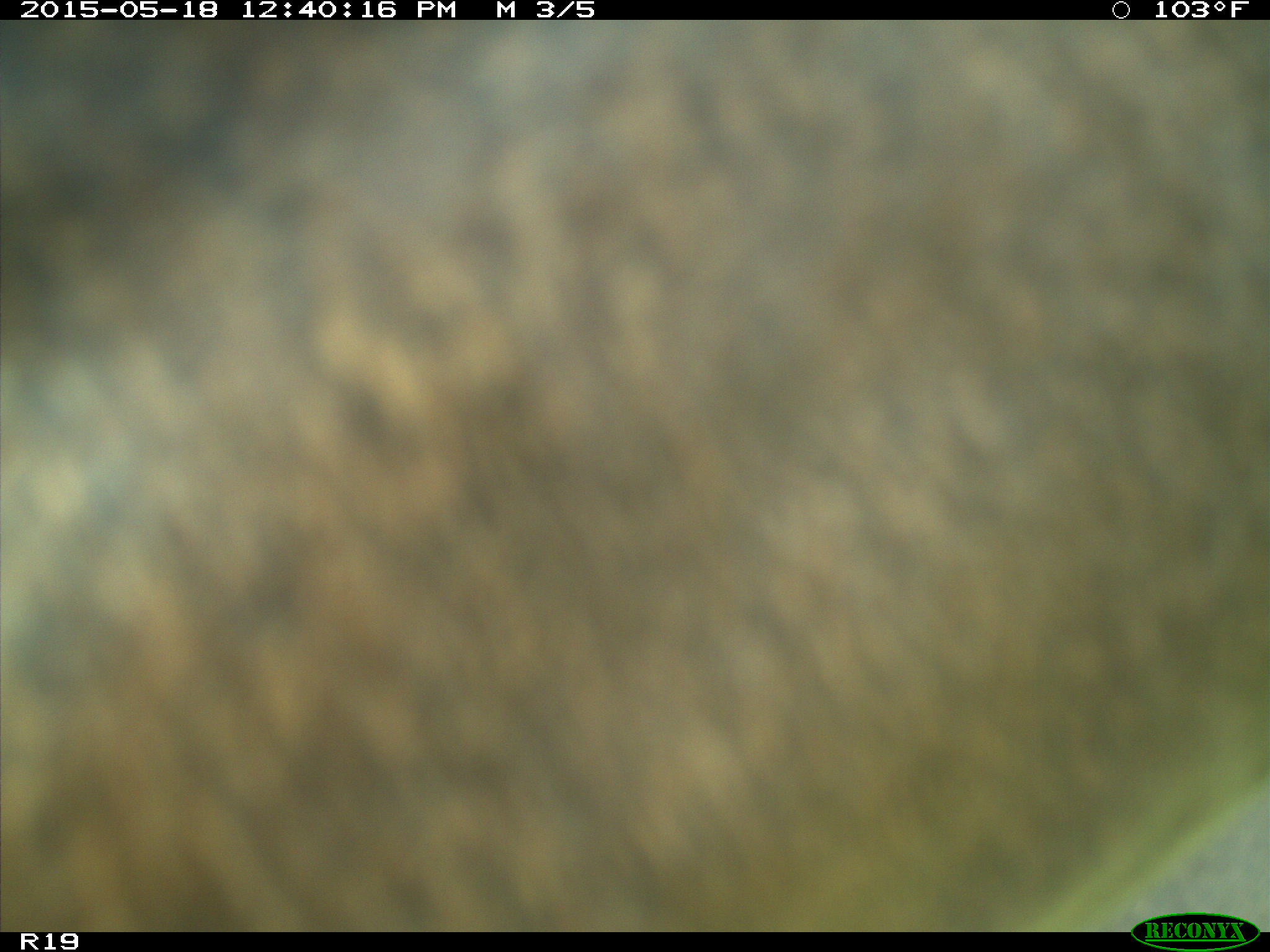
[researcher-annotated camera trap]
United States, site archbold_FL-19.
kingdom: Animalia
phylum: Chordata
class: Mammalia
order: Artiodactyla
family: Bovidae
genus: Bos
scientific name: Bos taurus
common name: domestic cow